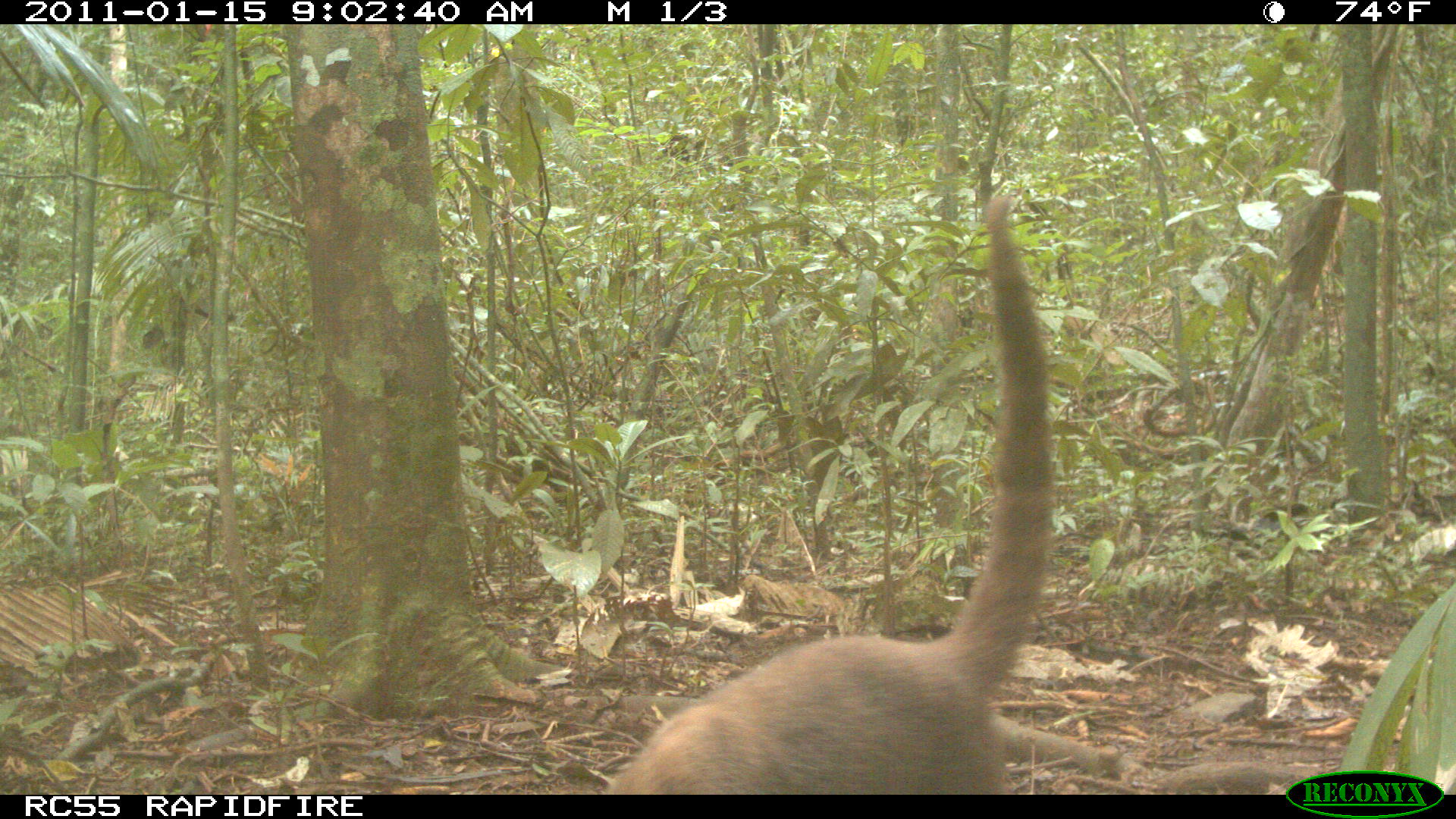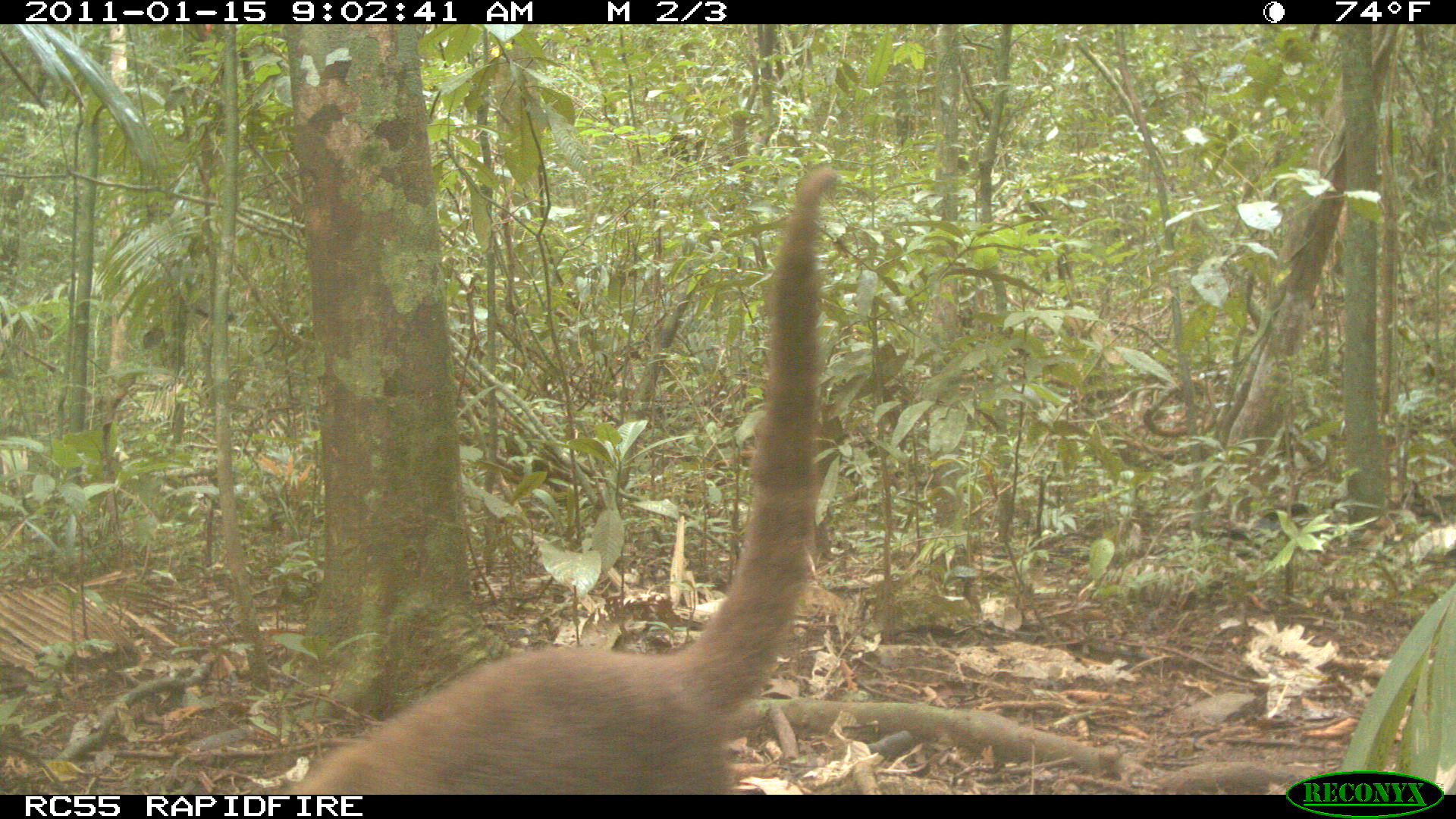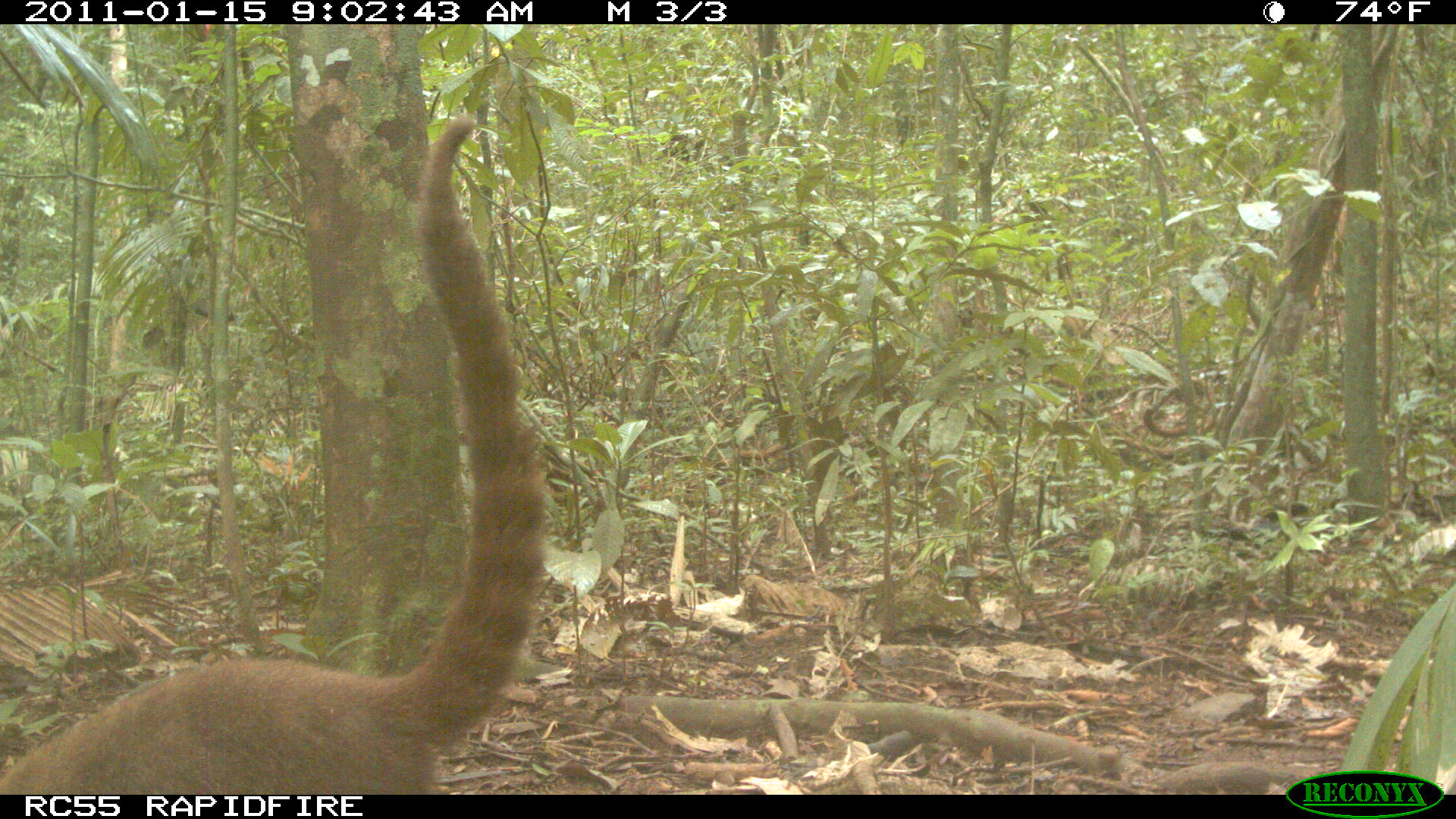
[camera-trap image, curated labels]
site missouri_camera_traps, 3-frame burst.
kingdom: Animalia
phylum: Chordata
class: Mammalia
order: Carnivora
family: Procyonidae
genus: Nasua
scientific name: Nasua narica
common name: white-nosed coati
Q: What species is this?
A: White-nosed coati (Nasua narica).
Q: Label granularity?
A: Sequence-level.